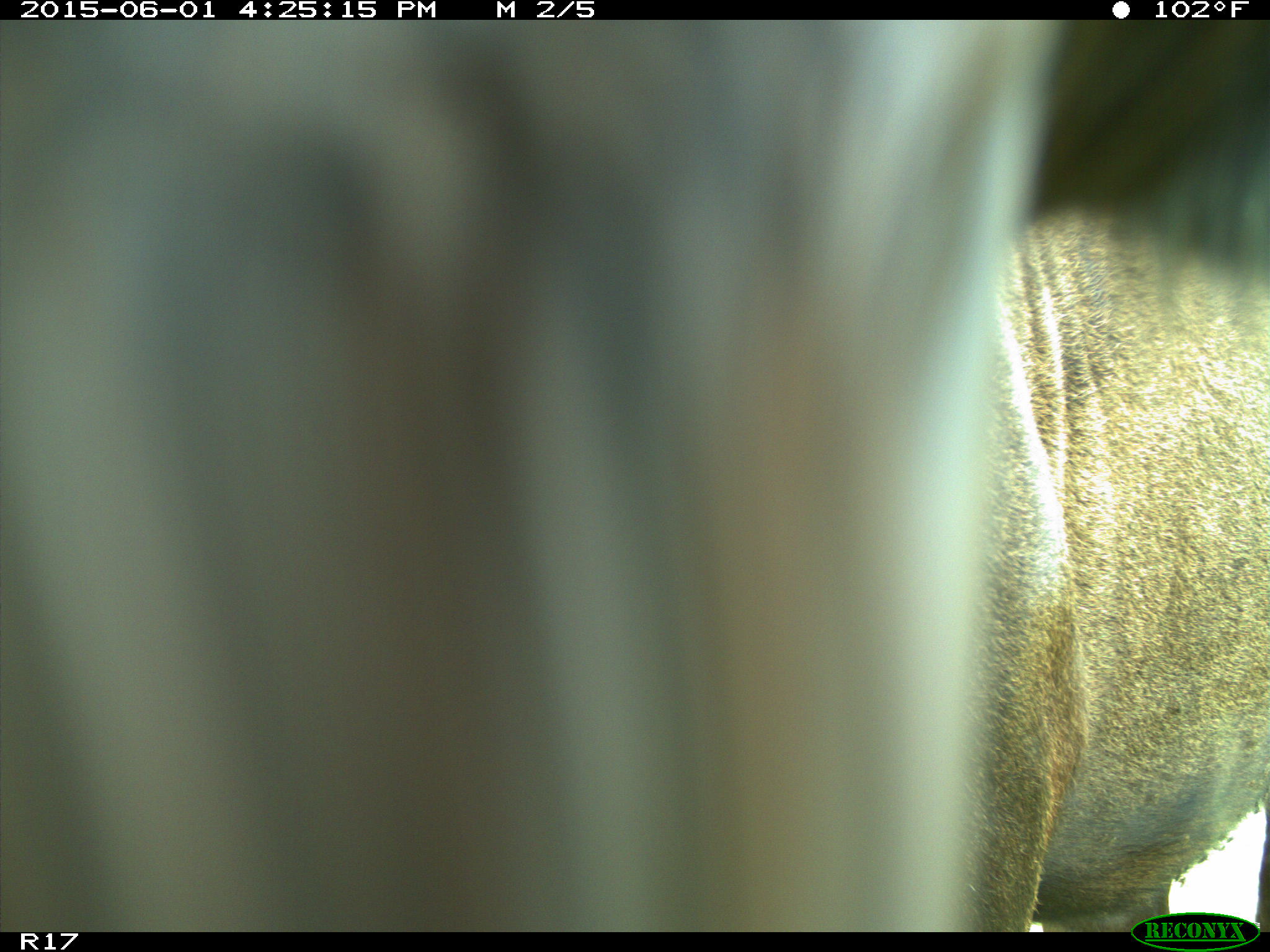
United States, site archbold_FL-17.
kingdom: Animalia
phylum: Chordata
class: Mammalia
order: Artiodactyla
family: Bovidae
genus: Bos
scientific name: Bos taurus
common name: domestic cow